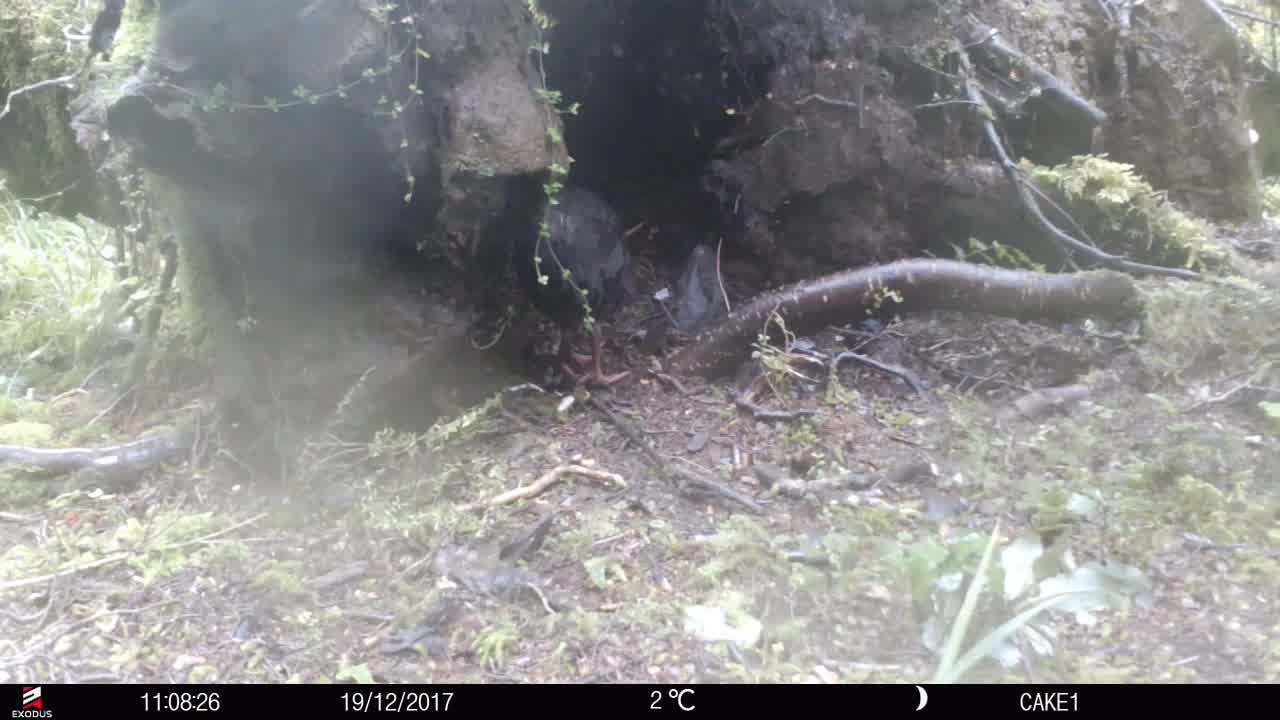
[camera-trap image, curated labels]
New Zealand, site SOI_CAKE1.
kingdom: Animalia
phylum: Chordata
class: Aves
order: Gruiformes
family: Rallidae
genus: Gallirallus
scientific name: Gallirallus australis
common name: weka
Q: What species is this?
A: Weka (Gallirallus australis).